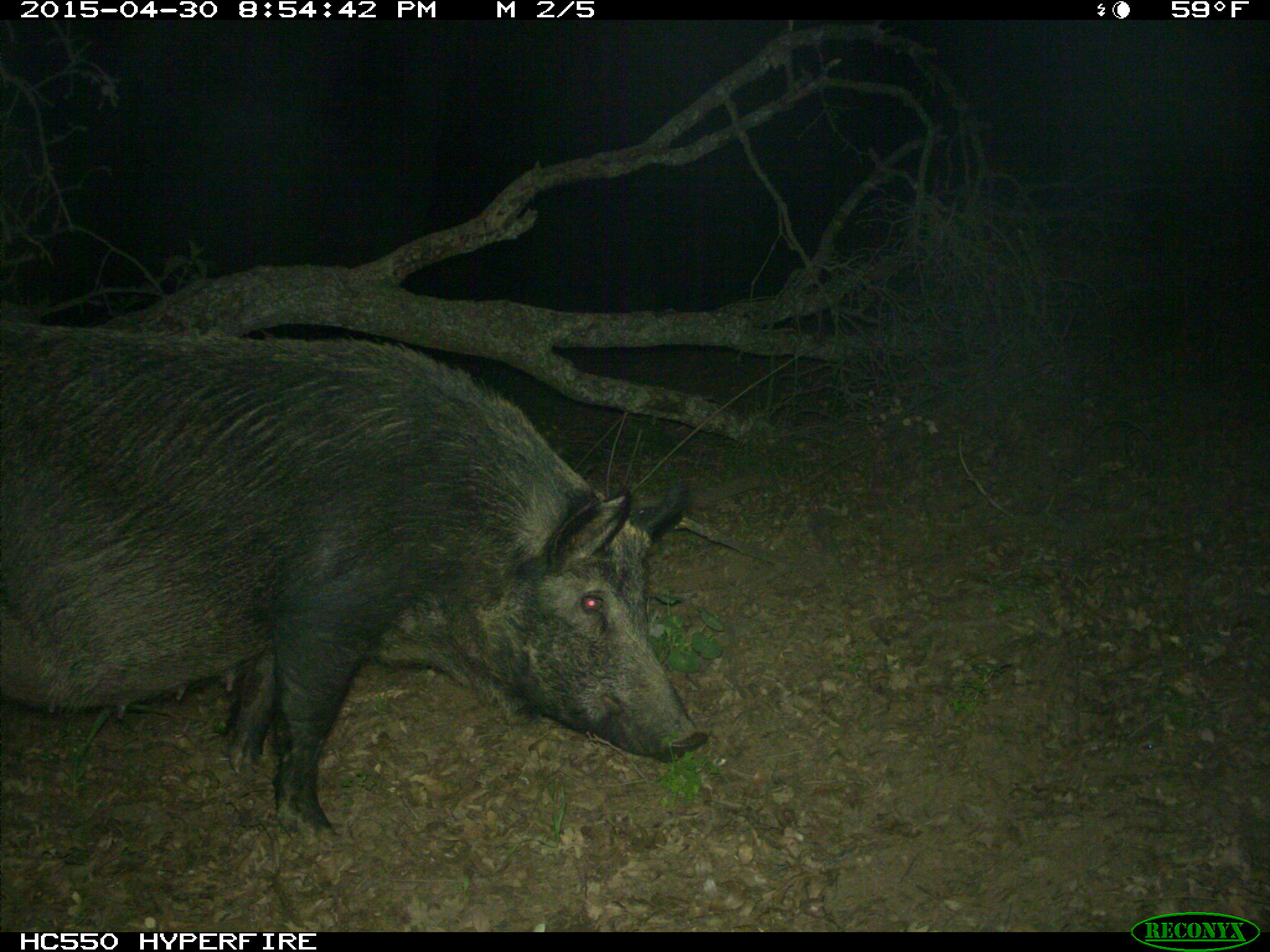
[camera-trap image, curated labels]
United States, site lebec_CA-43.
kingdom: Animalia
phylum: Chordata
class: Mammalia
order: Artiodactyla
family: Suidae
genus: Sus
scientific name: Sus scrofa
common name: wild boar